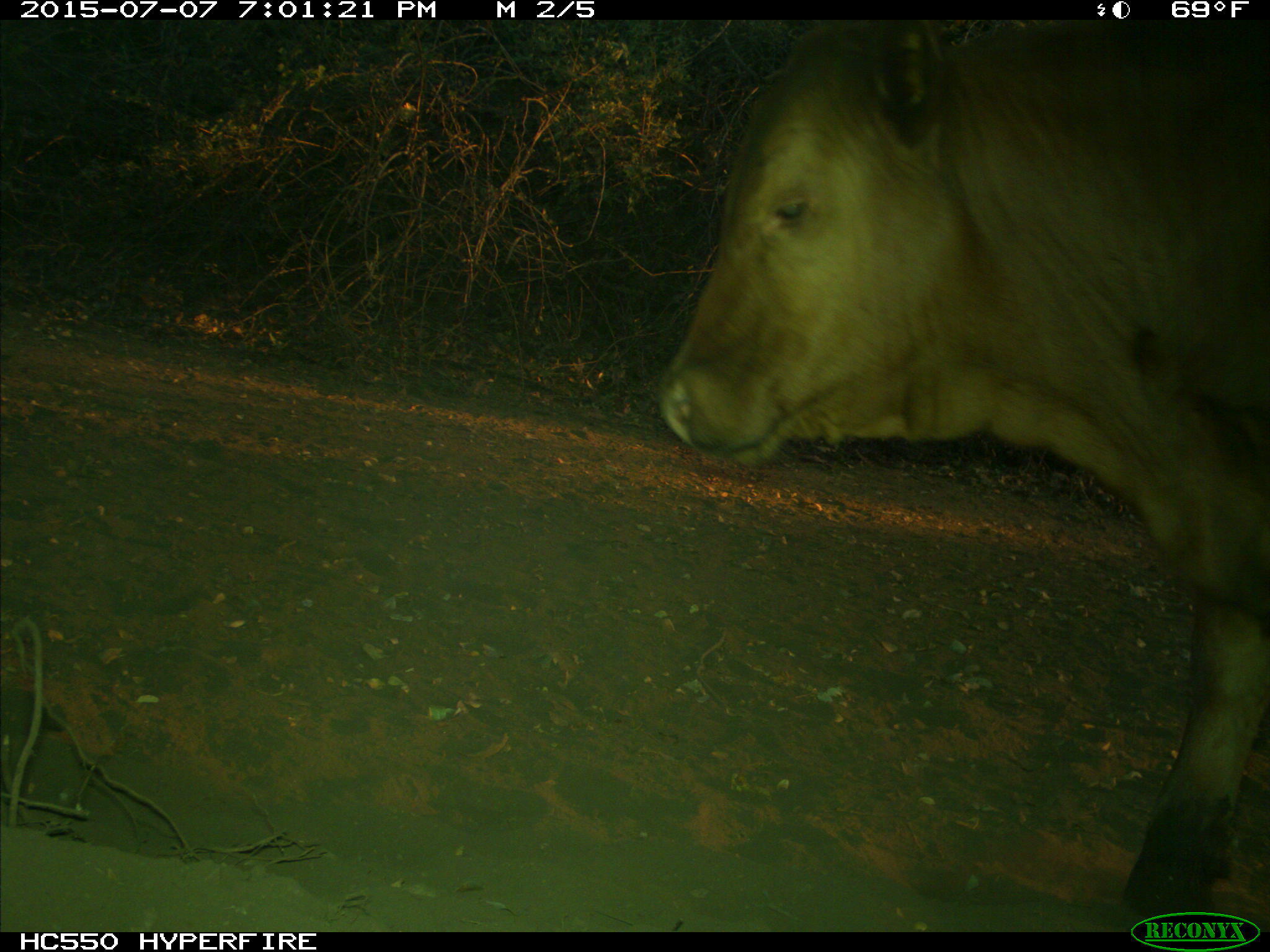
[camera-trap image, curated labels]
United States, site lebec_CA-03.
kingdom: Animalia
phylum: Chordata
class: Mammalia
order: Artiodactyla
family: Bovidae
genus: Bos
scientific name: Bos taurus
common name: domestic cow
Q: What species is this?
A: Bos taurus (domestic cow).